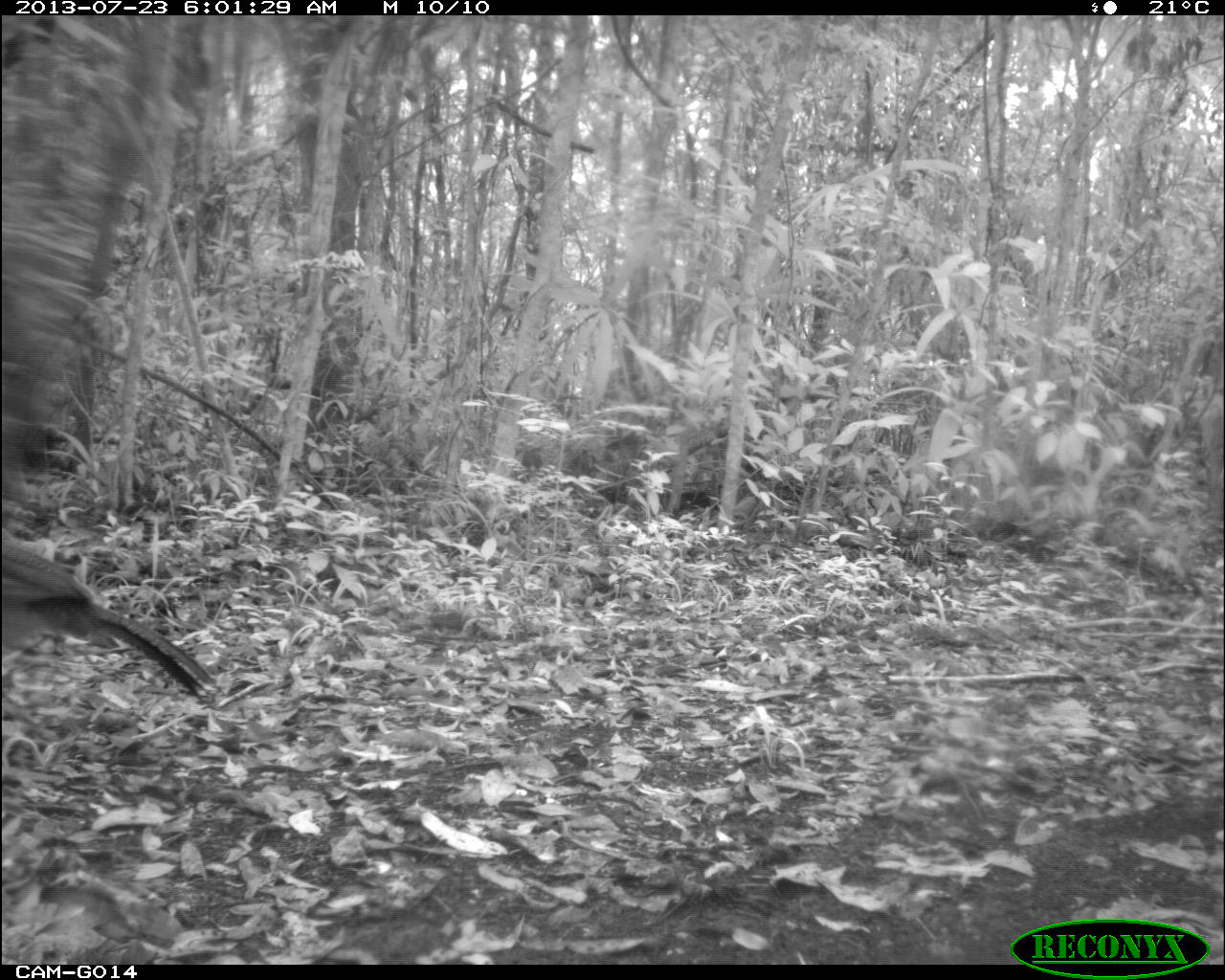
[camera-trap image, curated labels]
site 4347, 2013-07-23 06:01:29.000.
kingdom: Animalia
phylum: Chordata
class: Aves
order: Galliformes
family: Cracidae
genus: Crax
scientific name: Crax rubra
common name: great curassow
Crax rubra (great curassow), count 1, sex female.